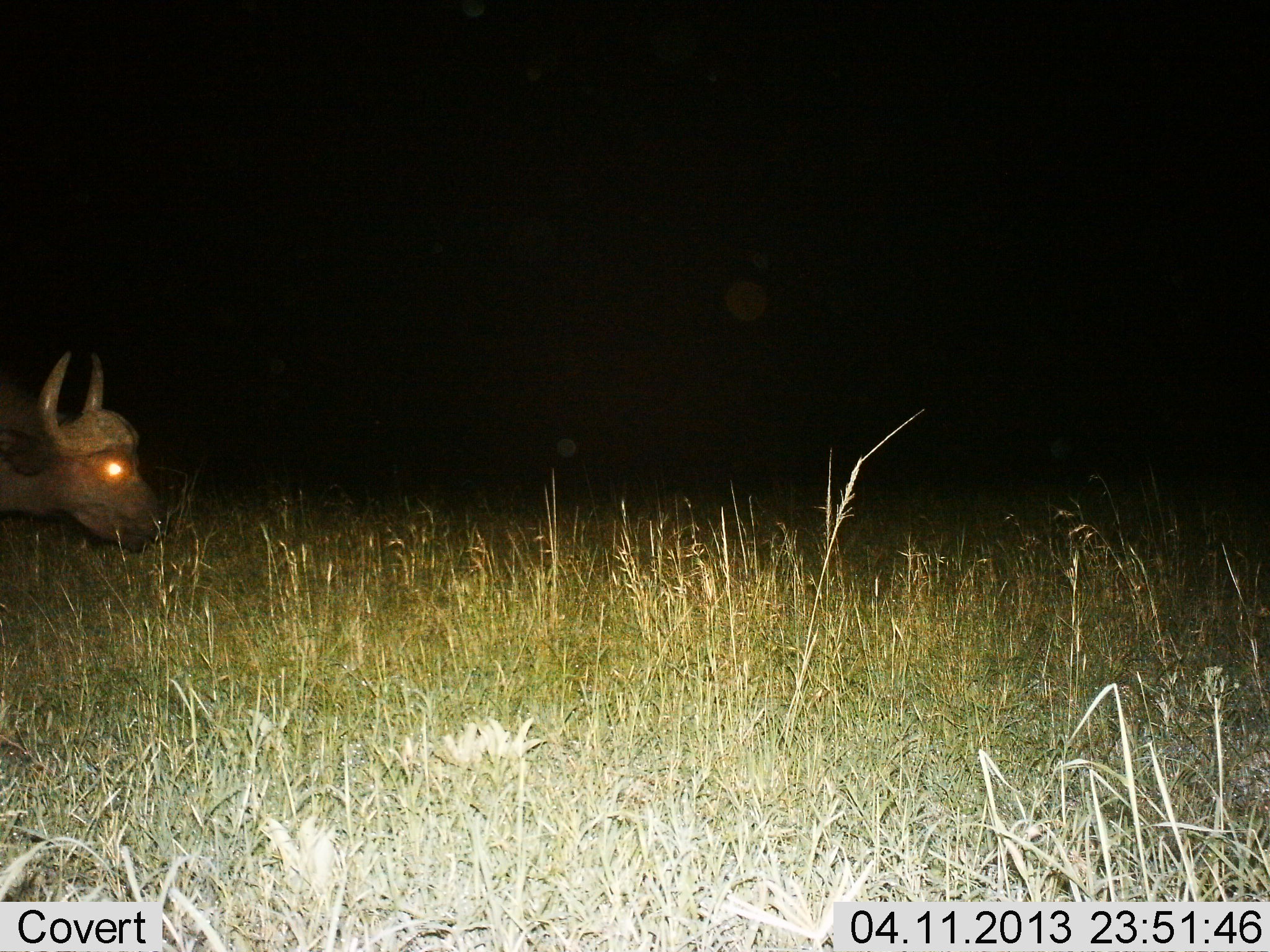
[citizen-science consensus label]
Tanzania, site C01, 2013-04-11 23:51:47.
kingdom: Animalia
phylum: Chordata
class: Mammalia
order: Artiodactyla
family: Bovidae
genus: Syncerus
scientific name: Syncerus caffer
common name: cape buffalo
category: buffalo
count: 1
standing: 40%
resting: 0%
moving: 60%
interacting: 0%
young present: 0%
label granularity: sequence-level